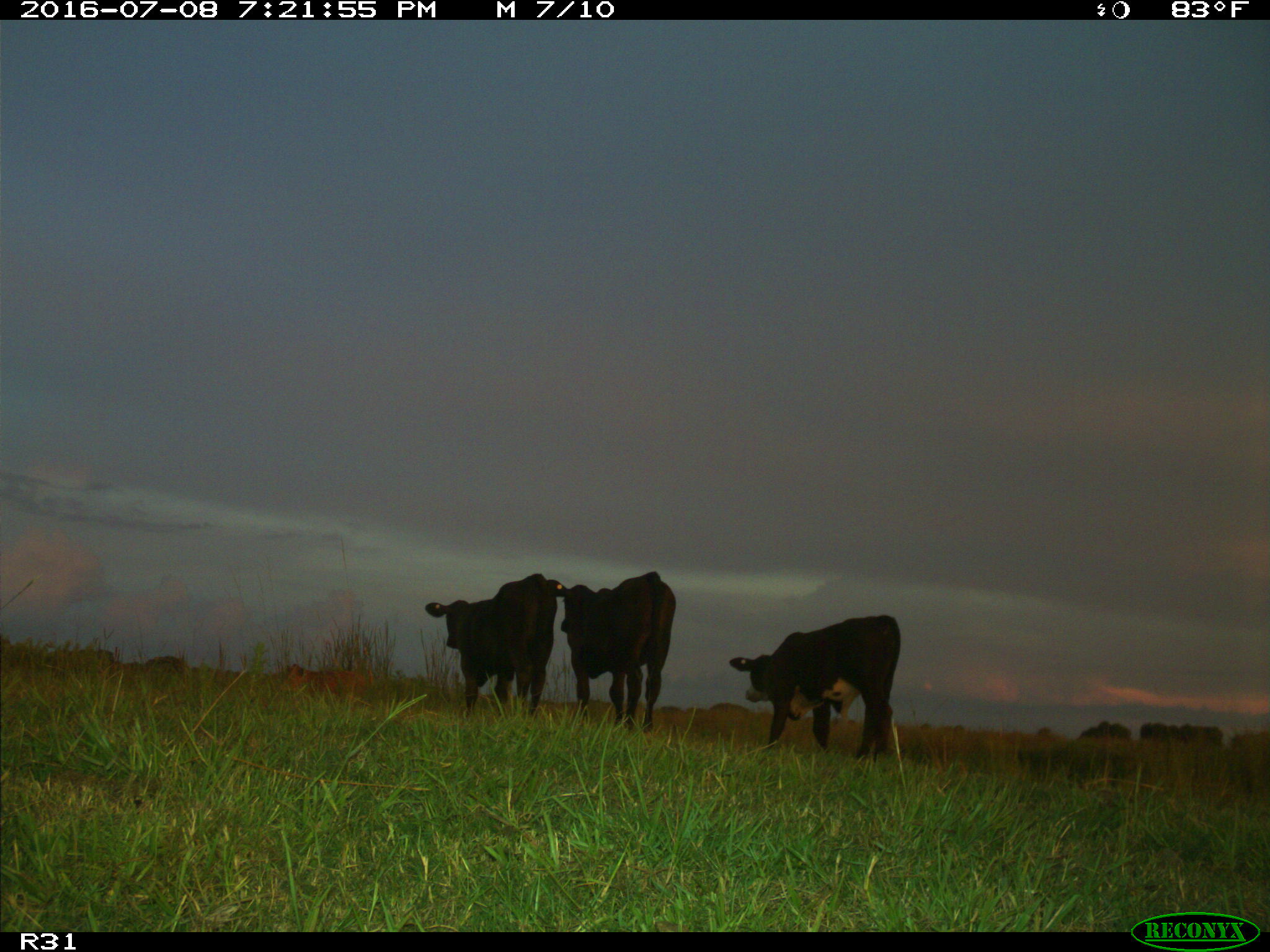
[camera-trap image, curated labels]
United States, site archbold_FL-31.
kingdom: Animalia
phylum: Chordata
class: Mammalia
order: Artiodactyla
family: Bovidae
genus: Bos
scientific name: Bos taurus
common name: domestic cow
Bos taurus (domestic cow).